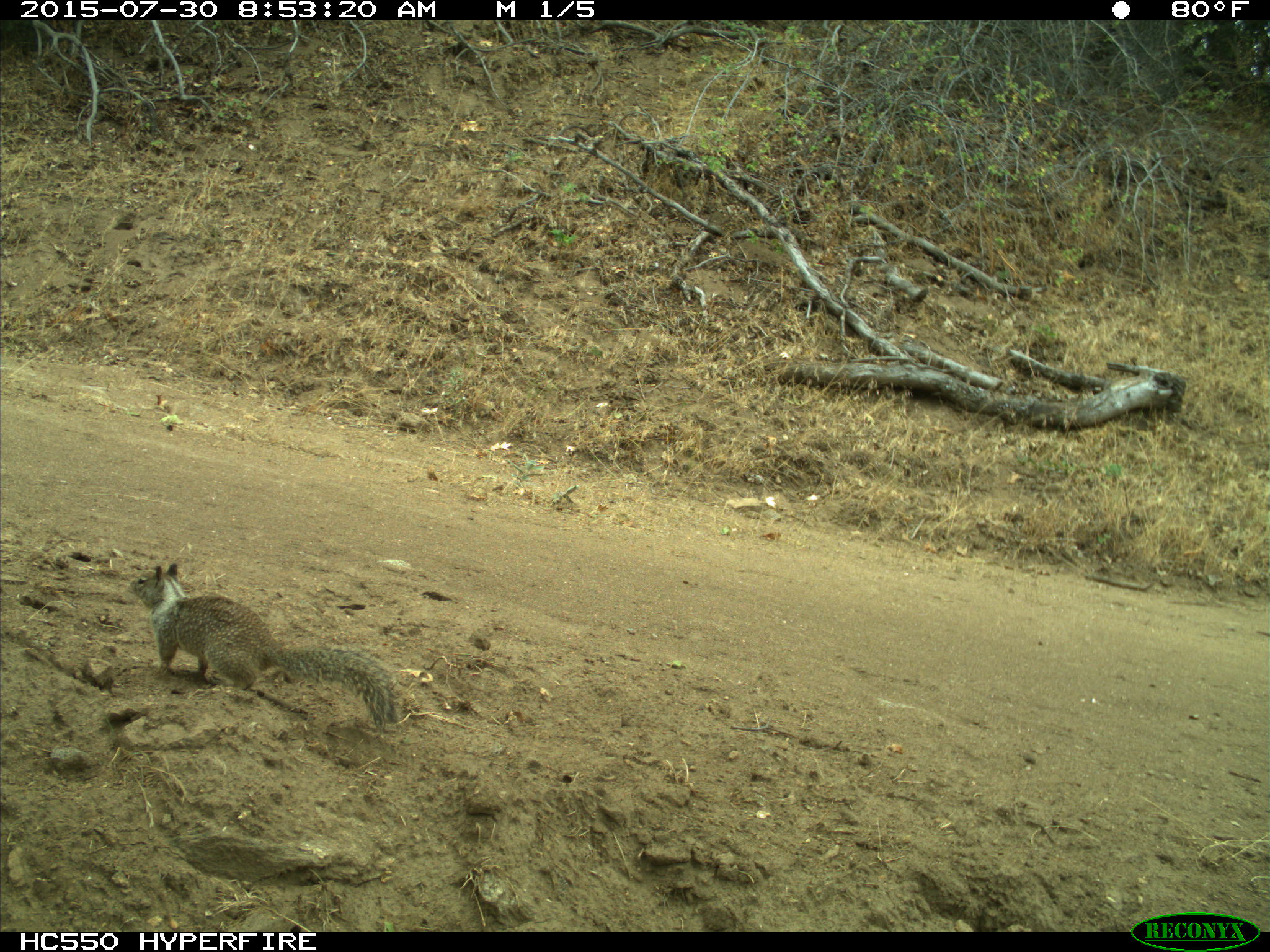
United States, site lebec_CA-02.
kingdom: Animalia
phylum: Chordata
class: Mammalia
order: Rodentia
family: Sciuridae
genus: Otospermophilus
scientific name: Otospermophilus beecheyi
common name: california ground squirrel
Otospermophilus beecheyi (california ground squirrel).